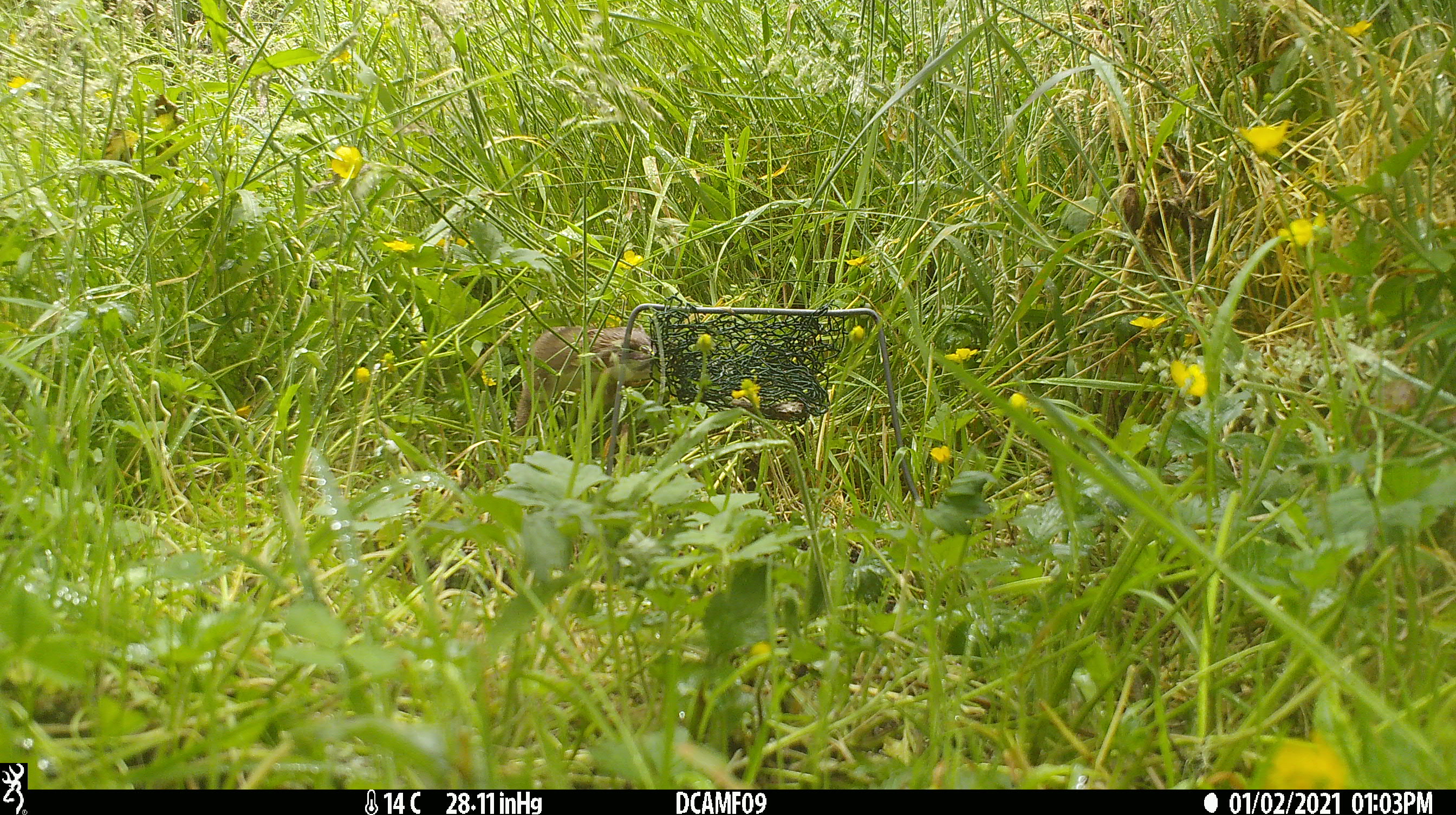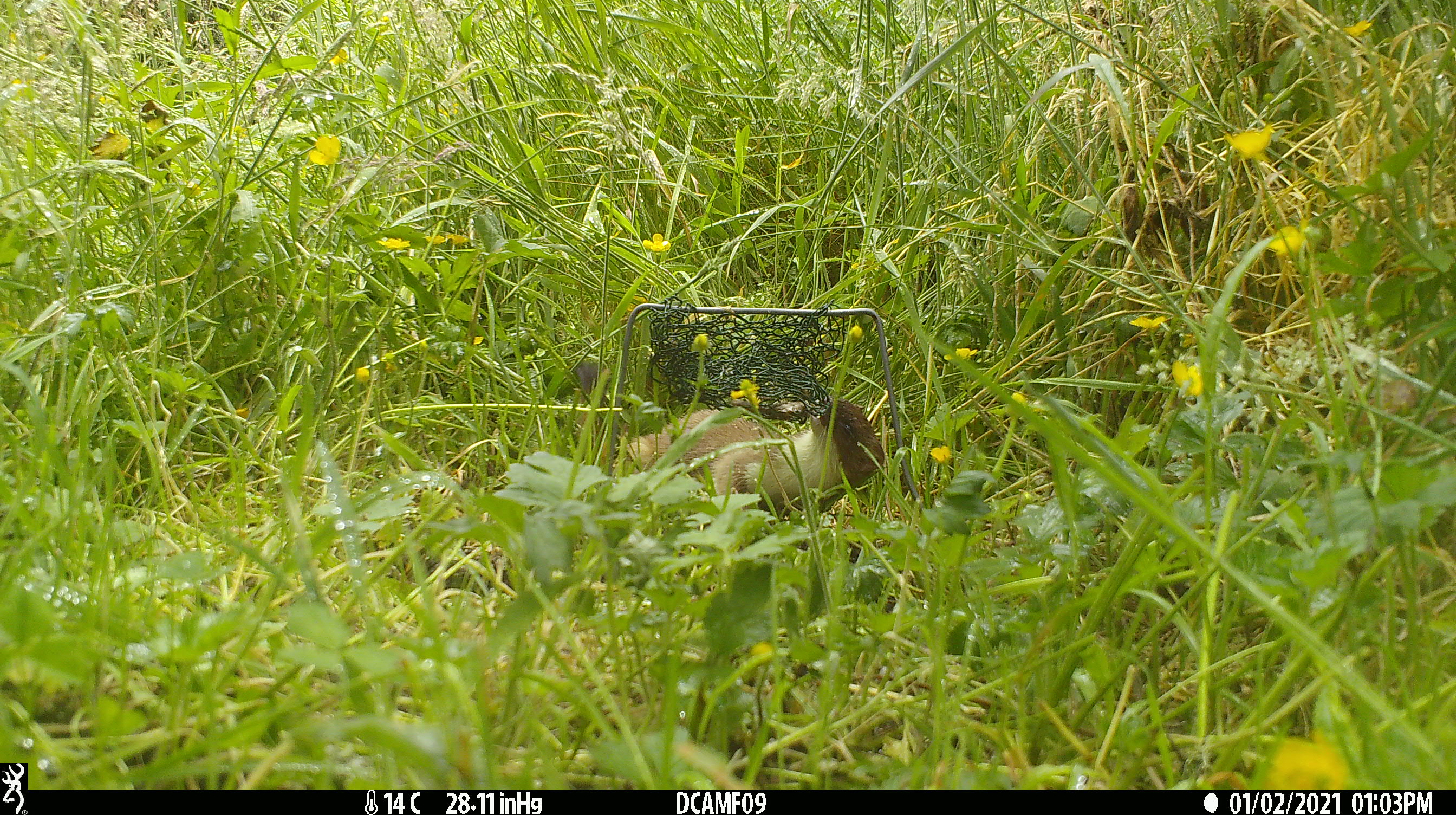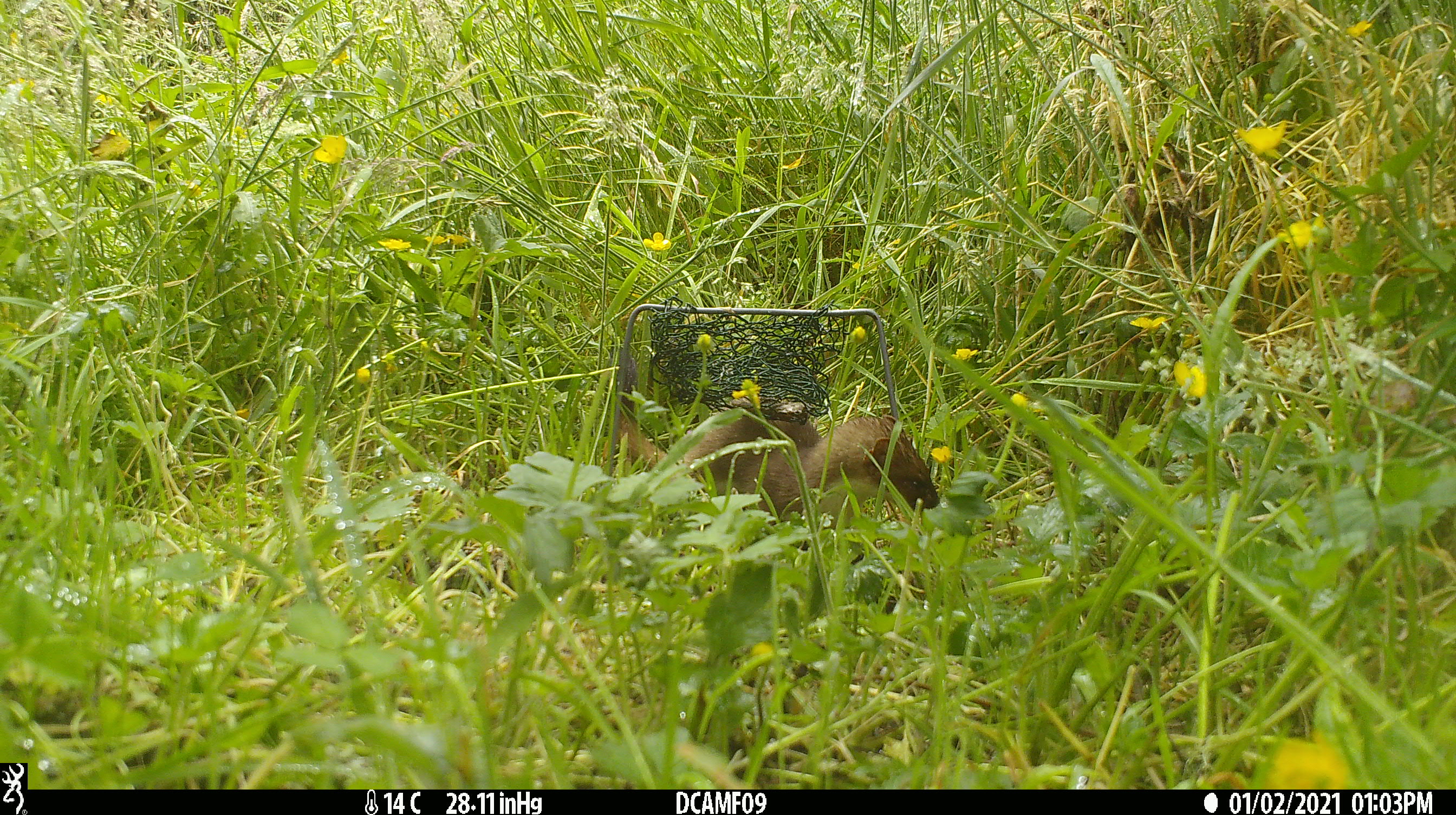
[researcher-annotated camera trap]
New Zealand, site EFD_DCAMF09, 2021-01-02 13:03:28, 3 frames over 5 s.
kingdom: Animalia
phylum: Chordata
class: Mammalia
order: Carnivora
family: Mustelidae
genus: Mustela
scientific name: Mustela erminea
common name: stoat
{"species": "stoat (Mustela erminea)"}